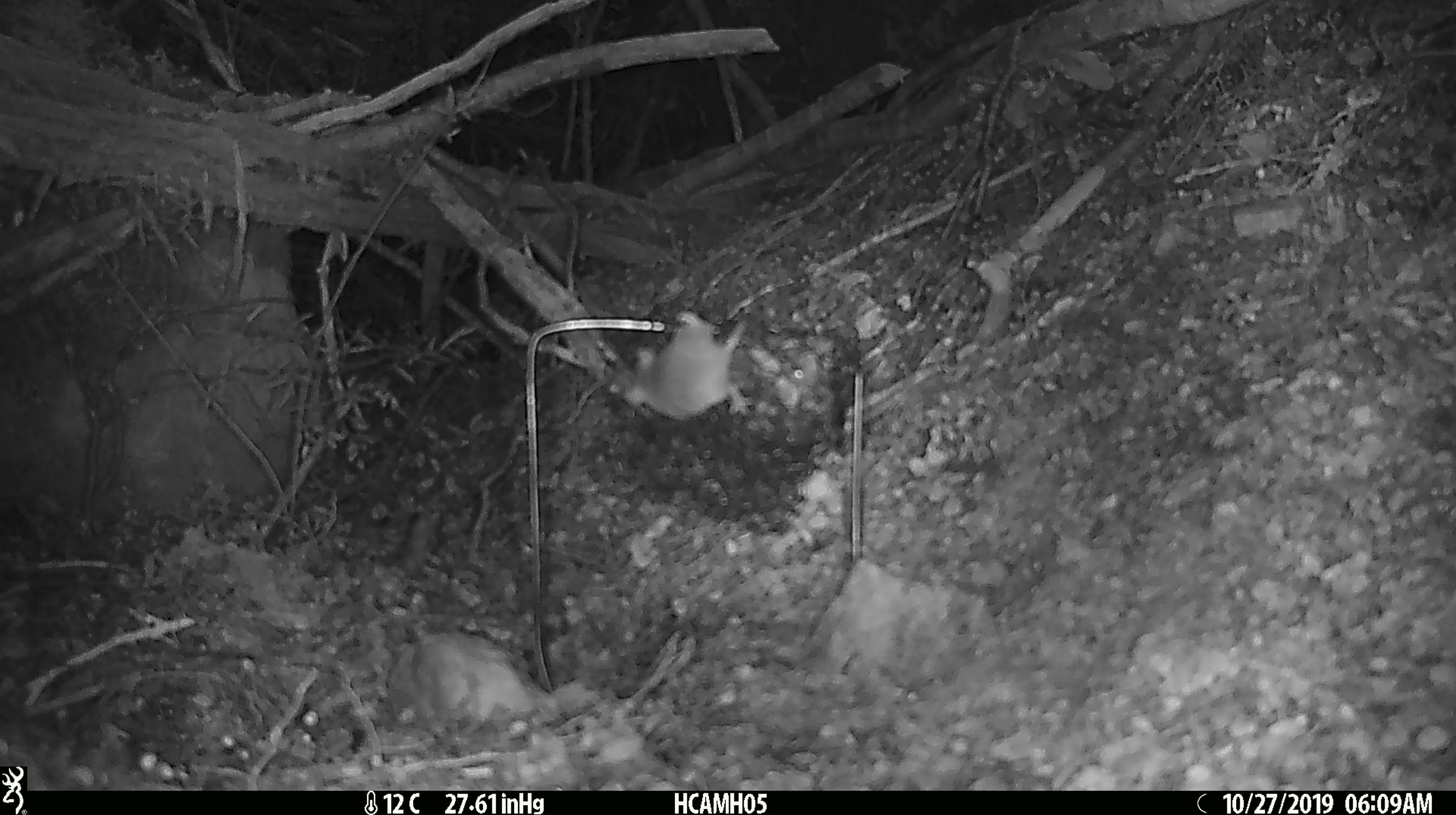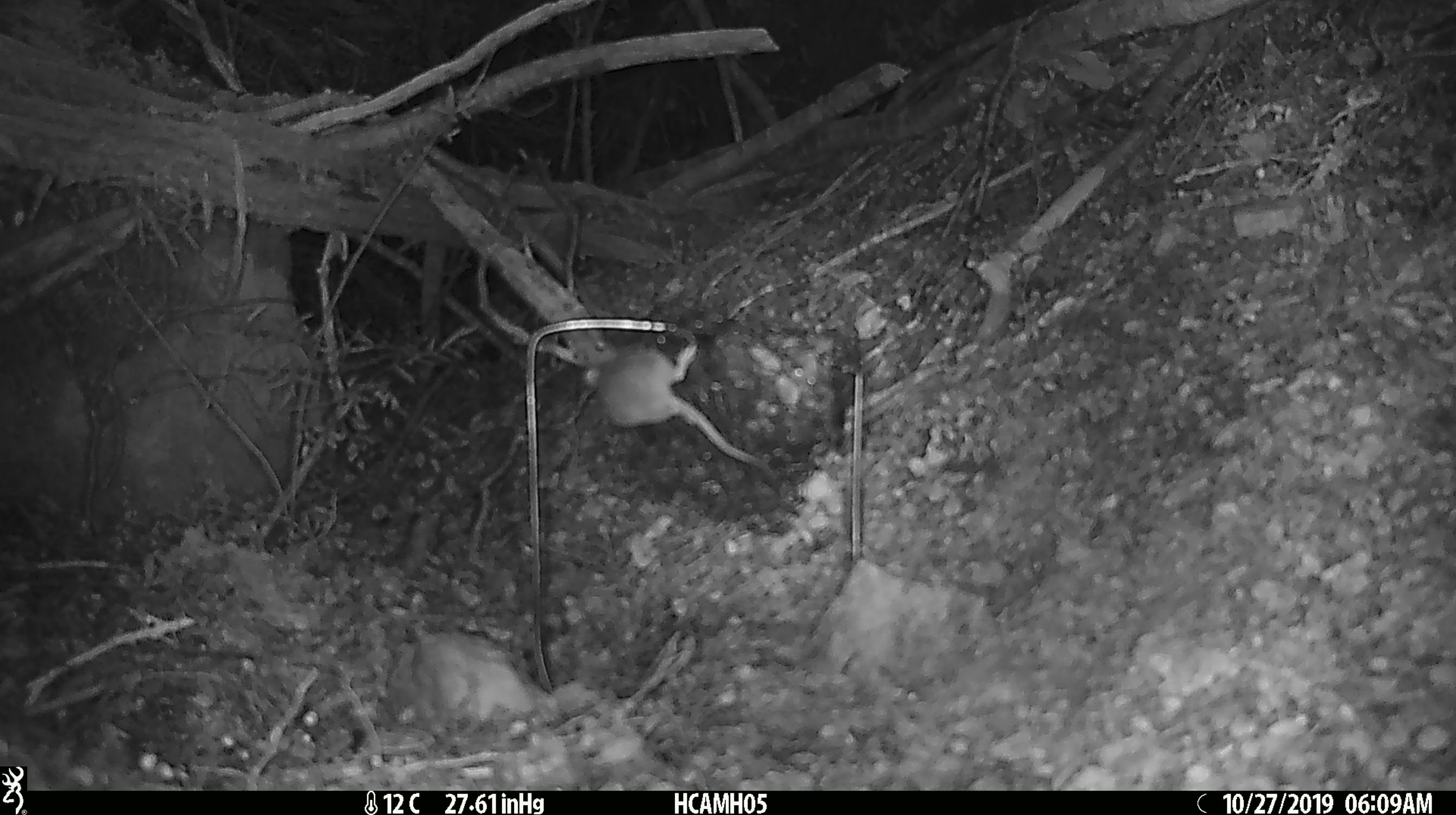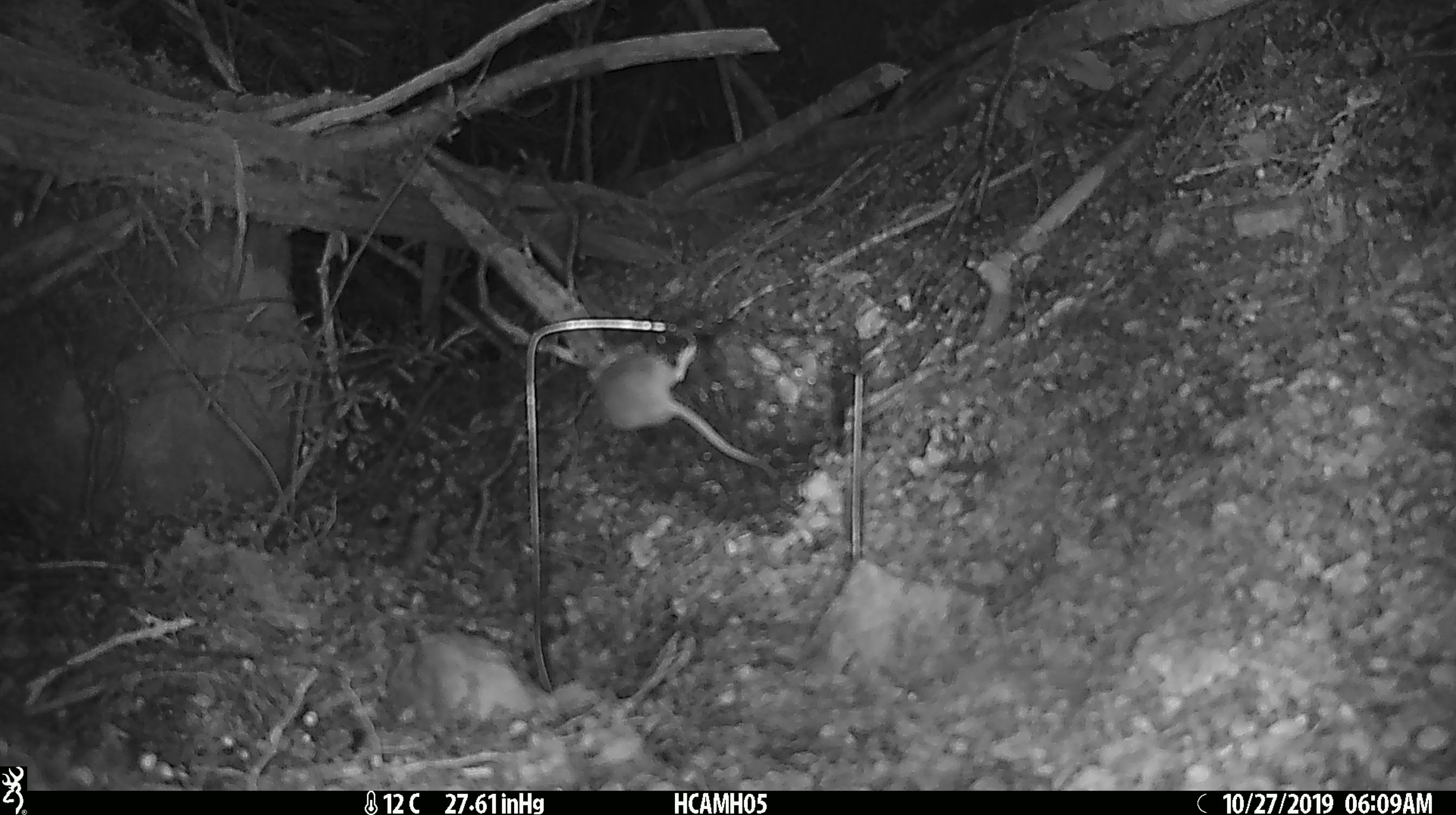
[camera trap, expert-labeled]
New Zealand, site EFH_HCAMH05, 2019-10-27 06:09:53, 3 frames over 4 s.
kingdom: Animalia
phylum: Chordata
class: Mammalia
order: Rodentia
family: Muridae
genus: Mus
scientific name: Mus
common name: mouse